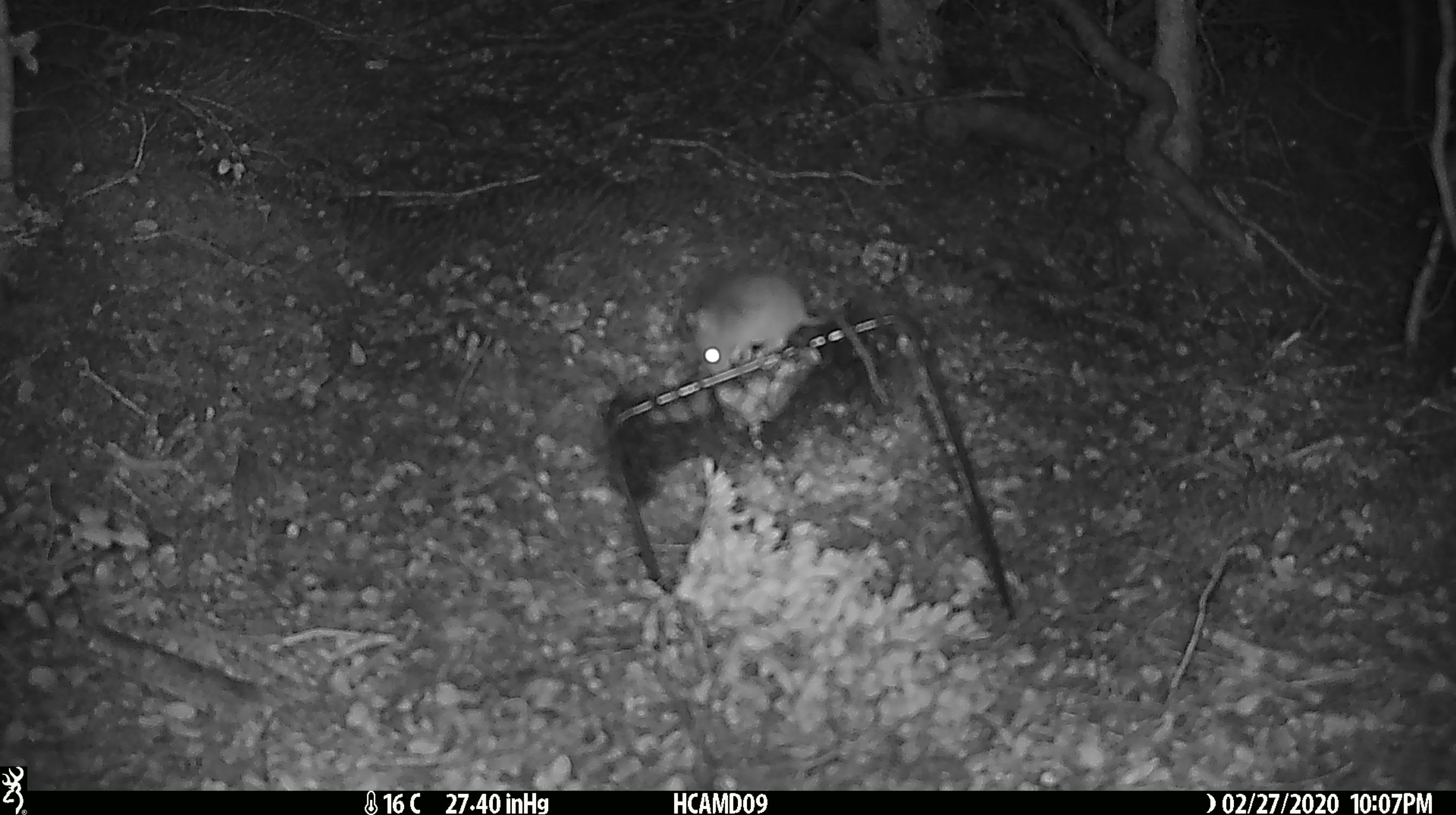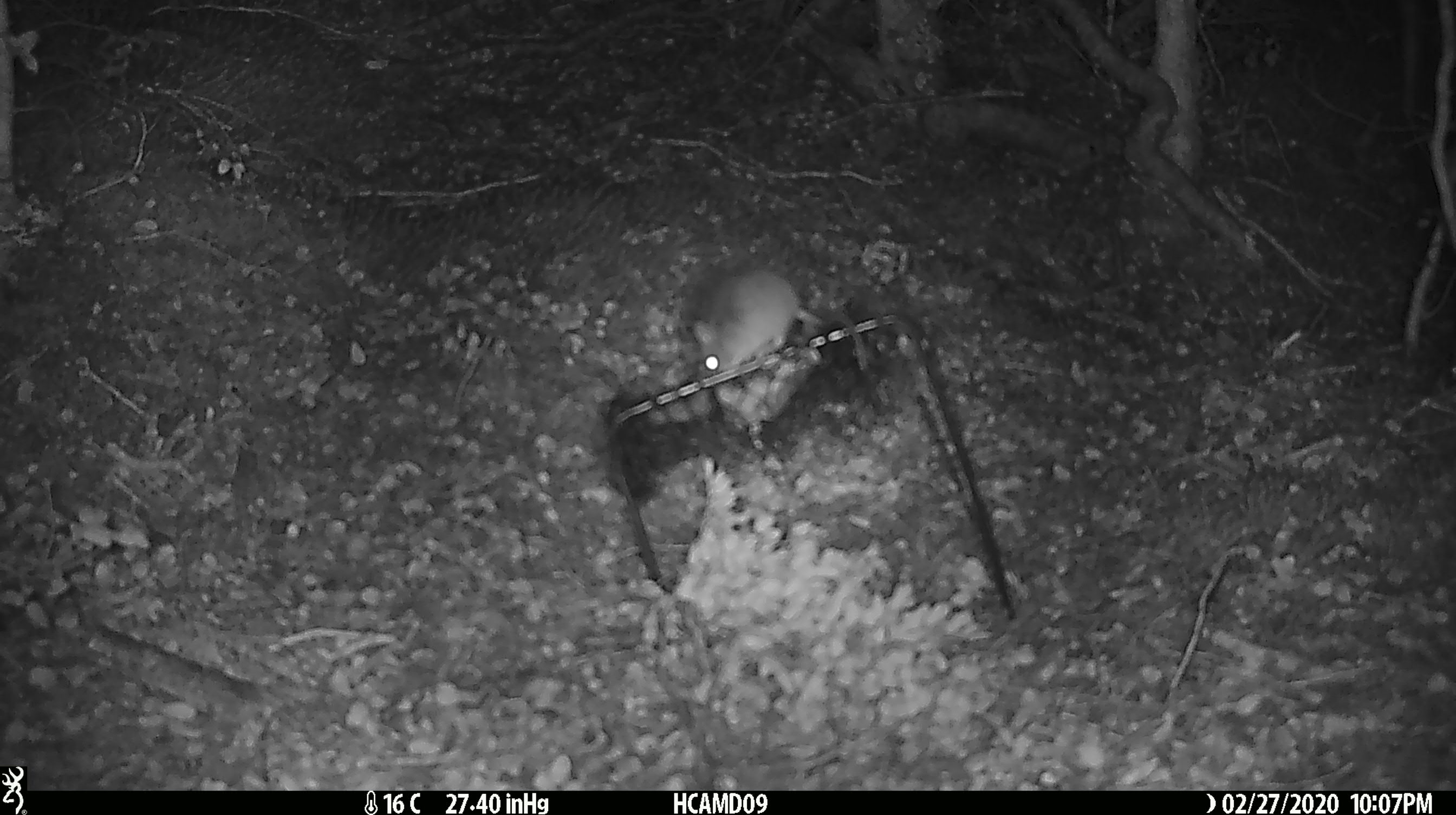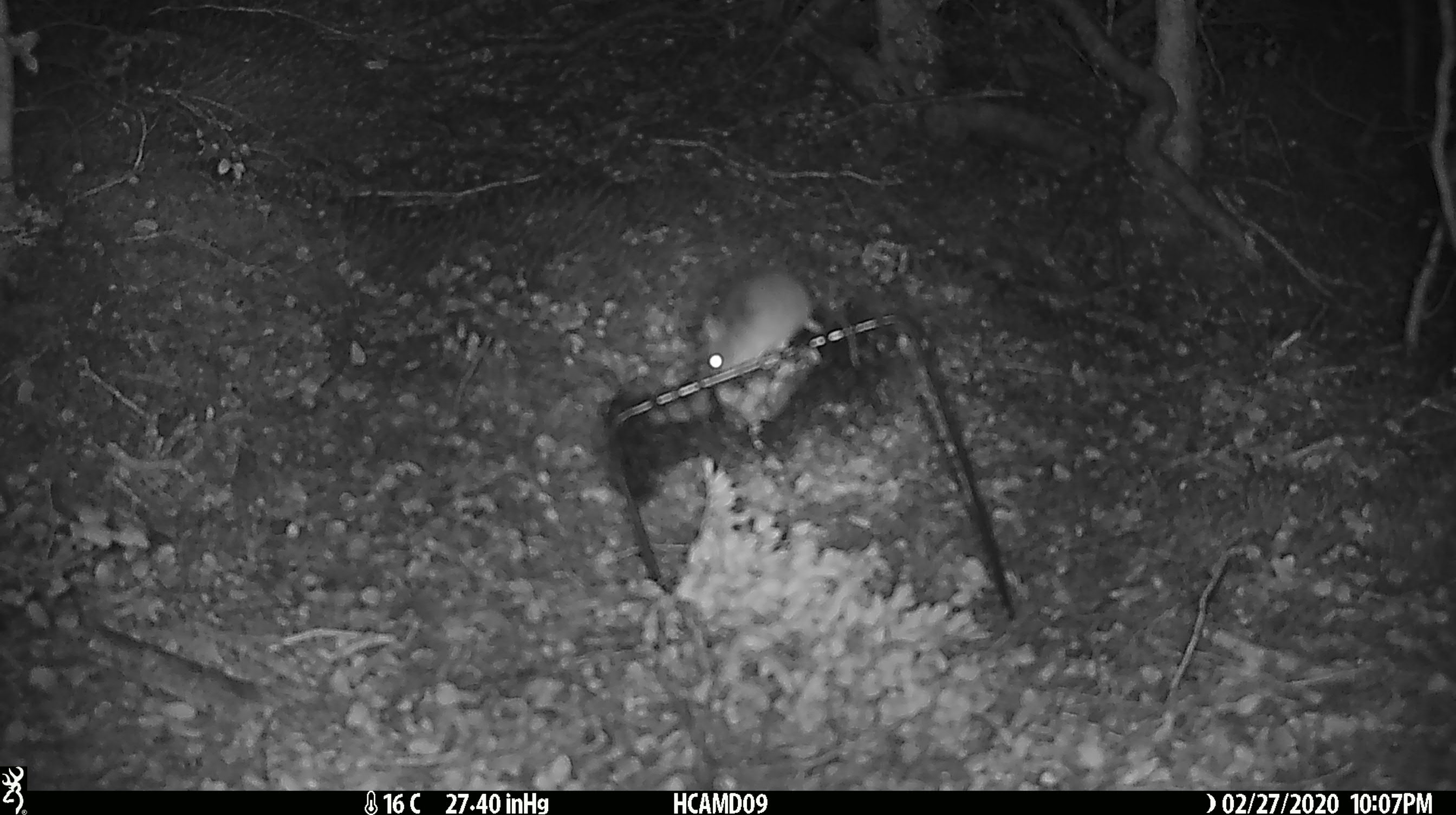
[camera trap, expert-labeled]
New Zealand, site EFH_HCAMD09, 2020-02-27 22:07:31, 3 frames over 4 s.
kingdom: Animalia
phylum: Chordata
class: Mammalia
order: Rodentia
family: Muridae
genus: Mus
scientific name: Mus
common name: mouse